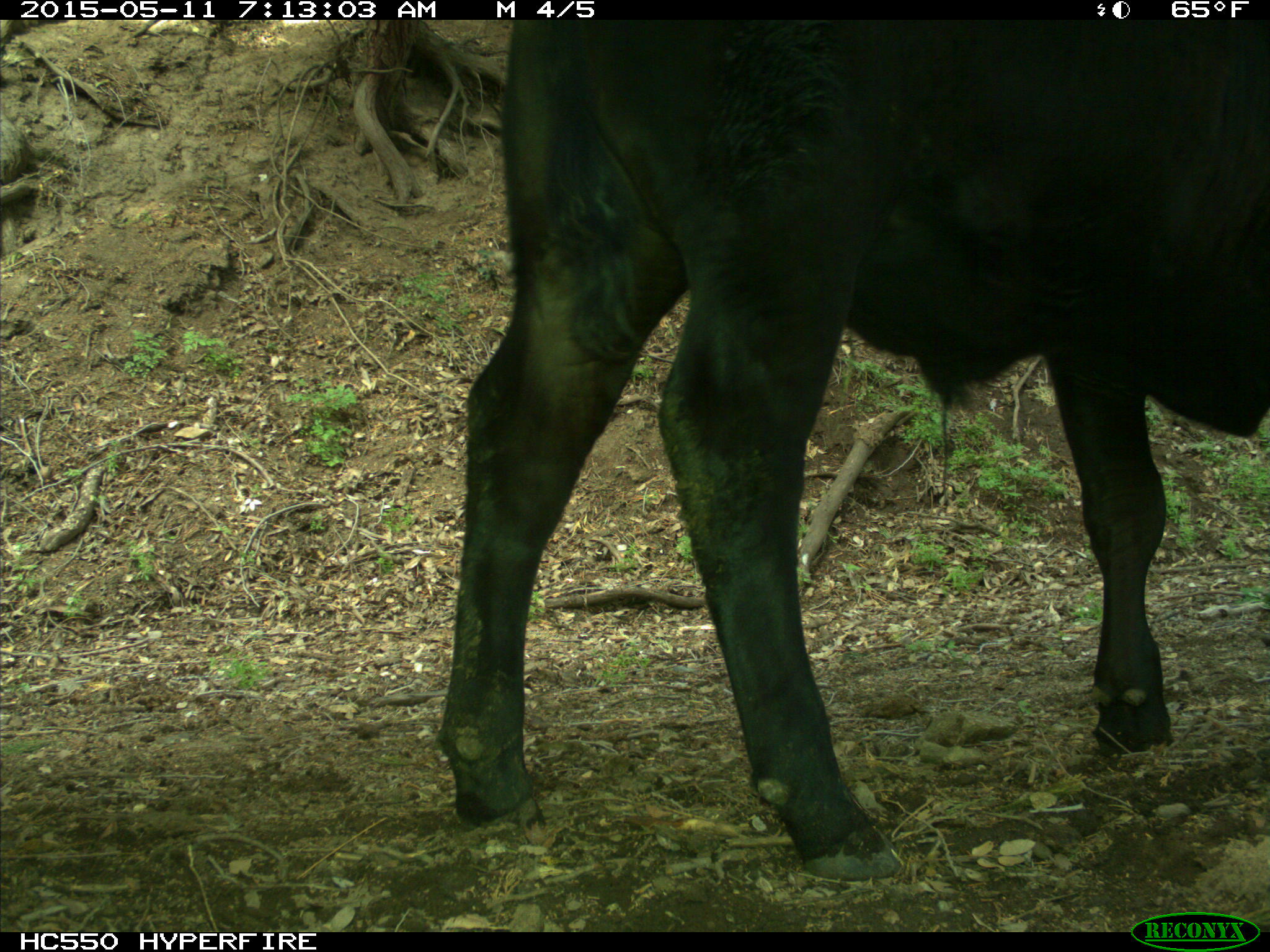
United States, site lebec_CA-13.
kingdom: Animalia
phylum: Chordata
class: Mammalia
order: Artiodactyla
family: Bovidae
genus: Bos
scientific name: Bos taurus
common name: domestic cow